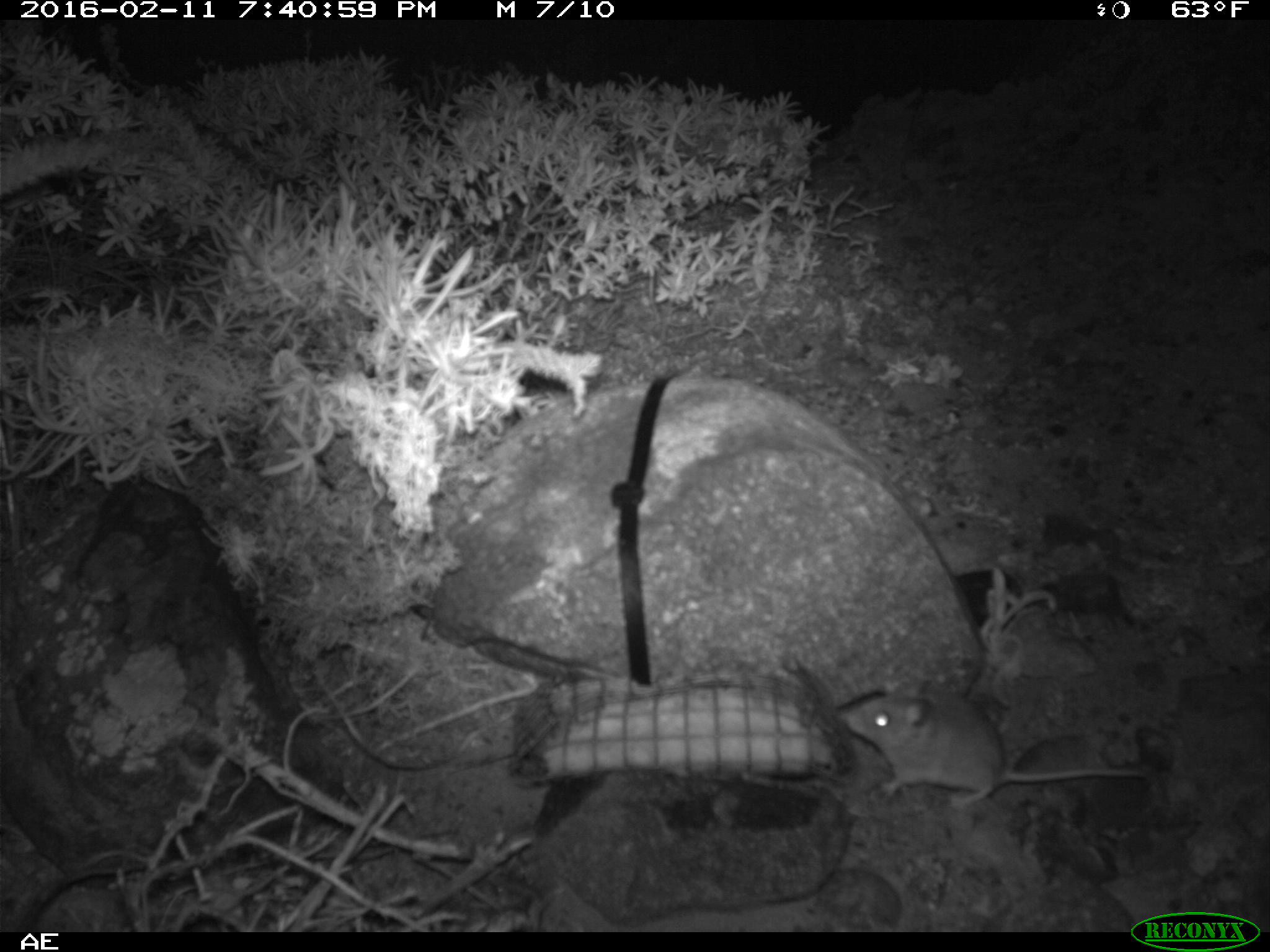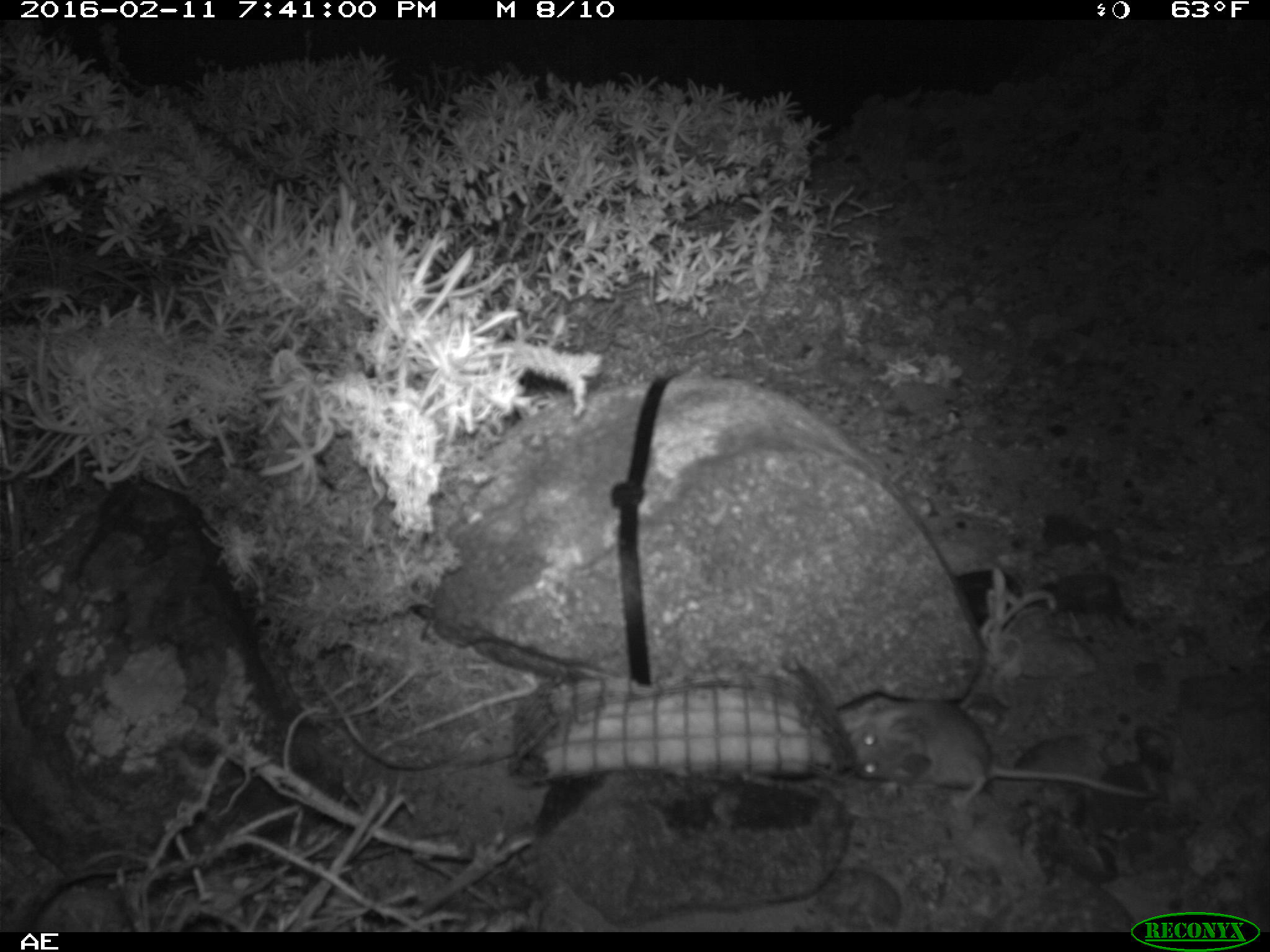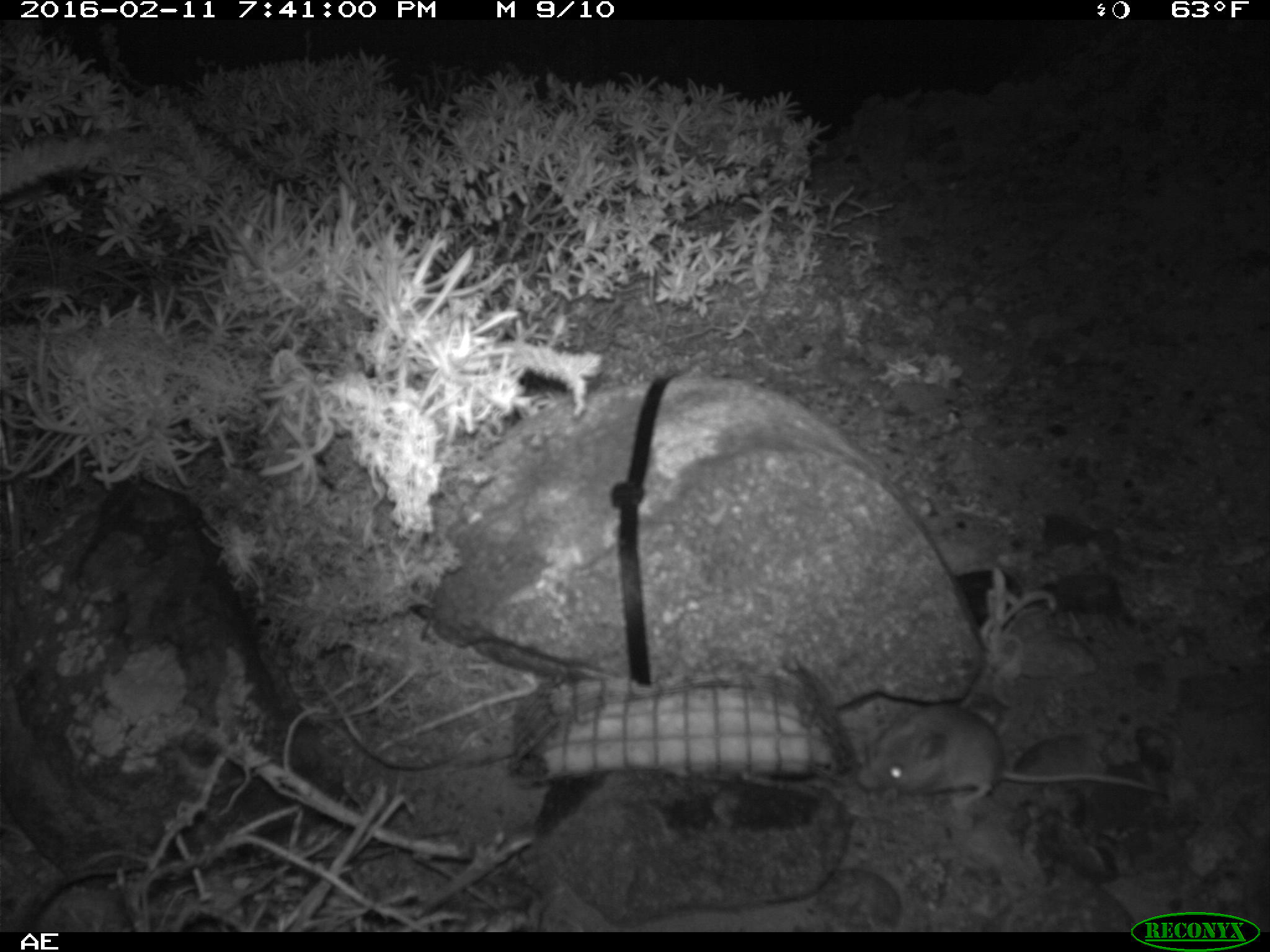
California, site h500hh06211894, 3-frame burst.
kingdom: Animalia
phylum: Chordata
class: Mammalia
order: Rodentia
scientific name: Rodentia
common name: rodent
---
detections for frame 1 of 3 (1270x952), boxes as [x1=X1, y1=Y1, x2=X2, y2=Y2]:
rodent: [x1=843, y1=681, x2=1145, y2=806]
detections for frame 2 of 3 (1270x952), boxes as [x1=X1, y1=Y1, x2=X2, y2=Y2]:
rodent: [x1=841, y1=695, x2=1160, y2=814]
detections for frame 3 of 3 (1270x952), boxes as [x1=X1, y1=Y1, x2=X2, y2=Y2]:
rodent: [x1=859, y1=704, x2=1163, y2=806]